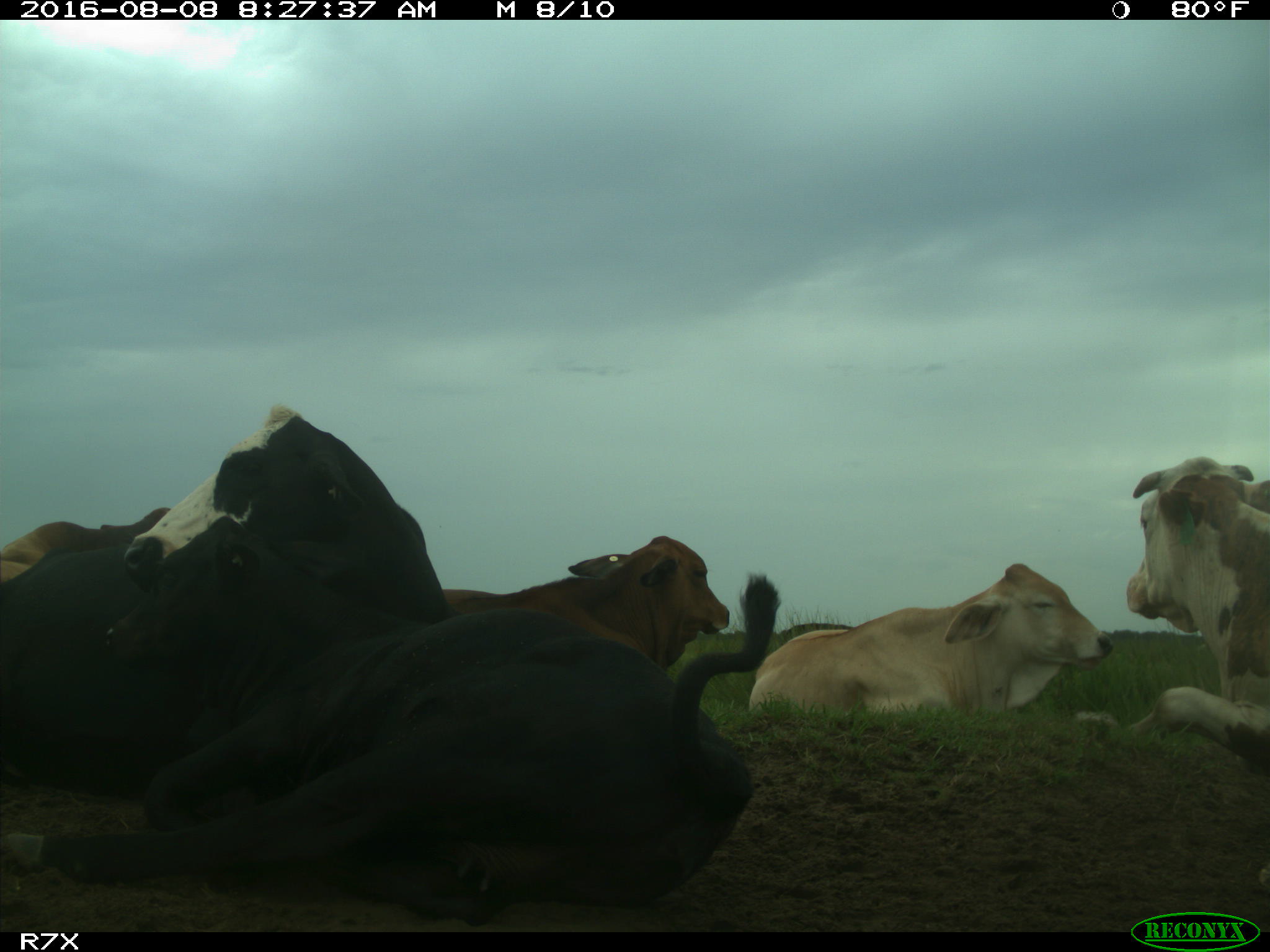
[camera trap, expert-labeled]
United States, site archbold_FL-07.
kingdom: Animalia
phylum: Chordata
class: Mammalia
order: Artiodactyla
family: Bovidae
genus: Bos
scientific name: Bos taurus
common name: domestic cow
Bos taurus (domestic cow).